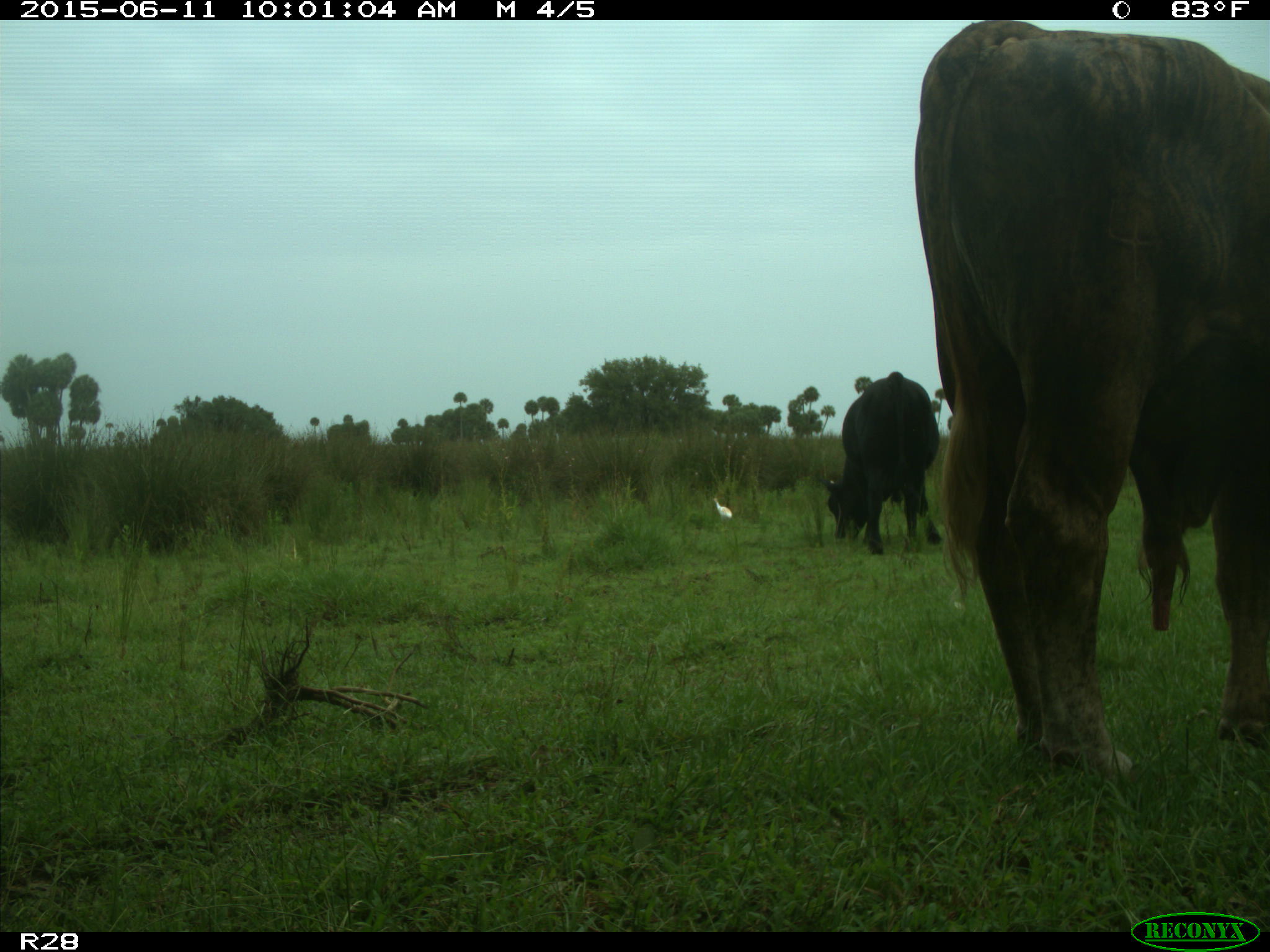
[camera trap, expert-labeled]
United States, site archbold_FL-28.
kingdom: Animalia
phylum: Chordata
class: Mammalia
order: Artiodactyla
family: Bovidae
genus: Bos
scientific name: Bos taurus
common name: domestic cow